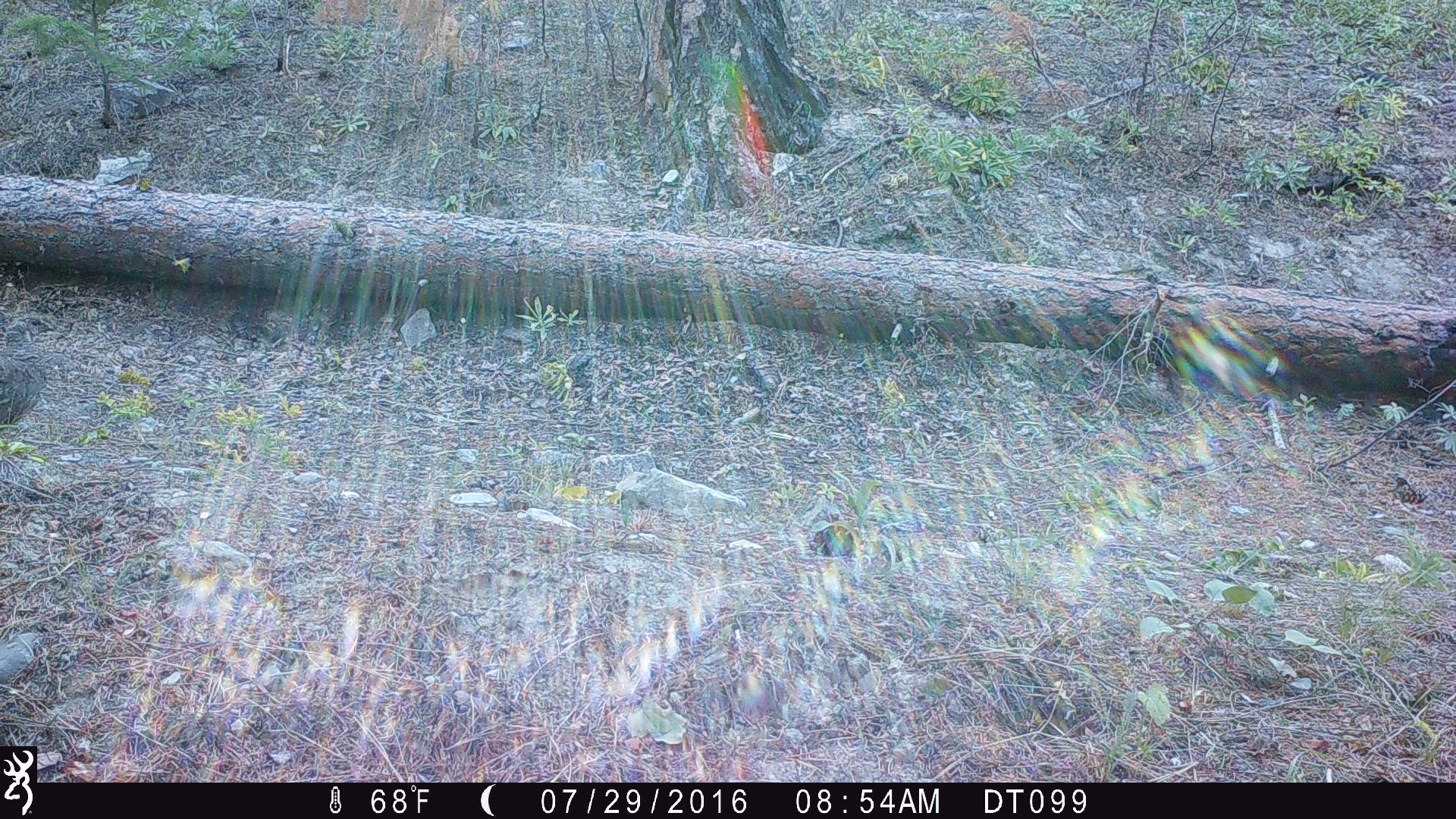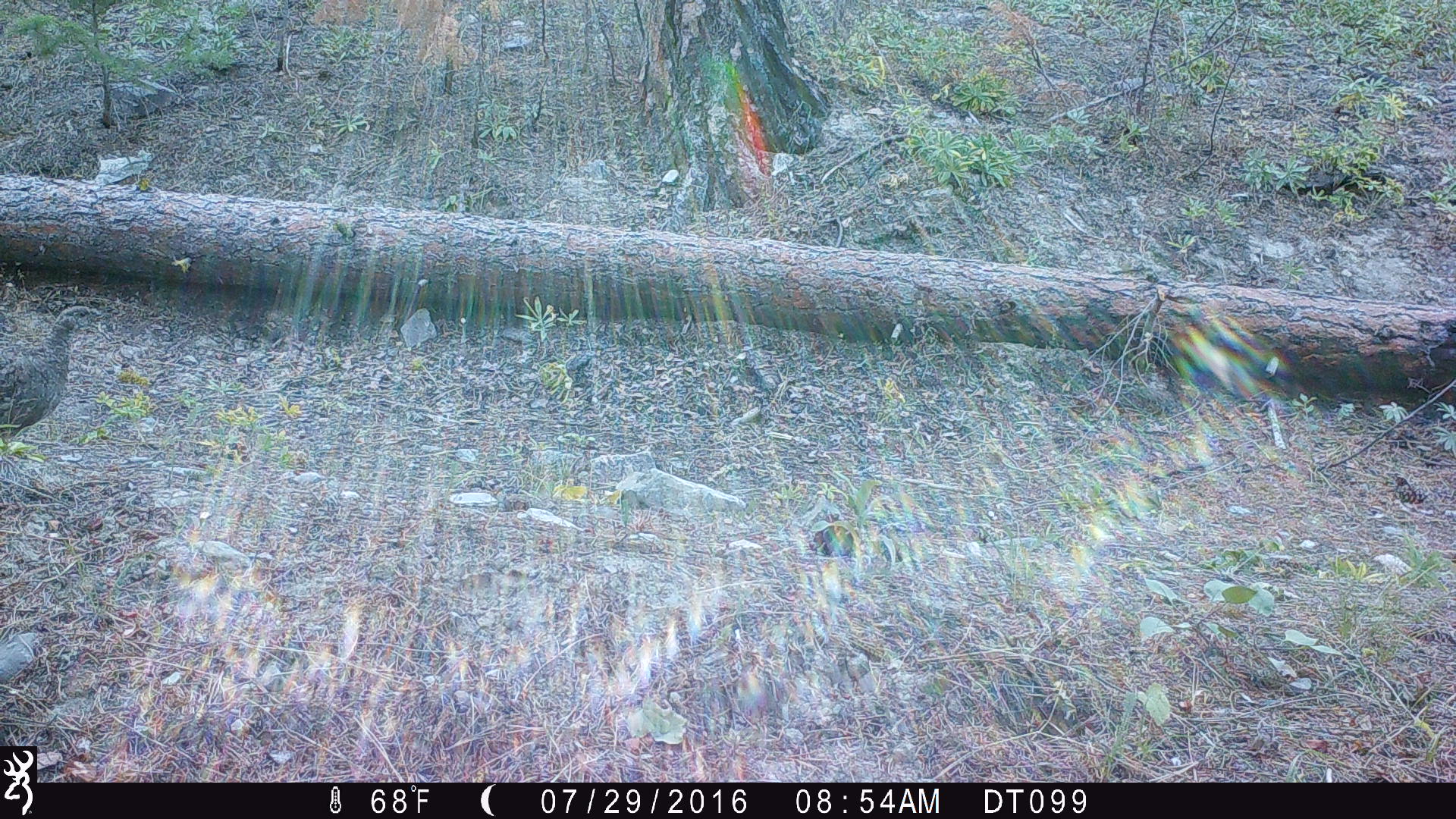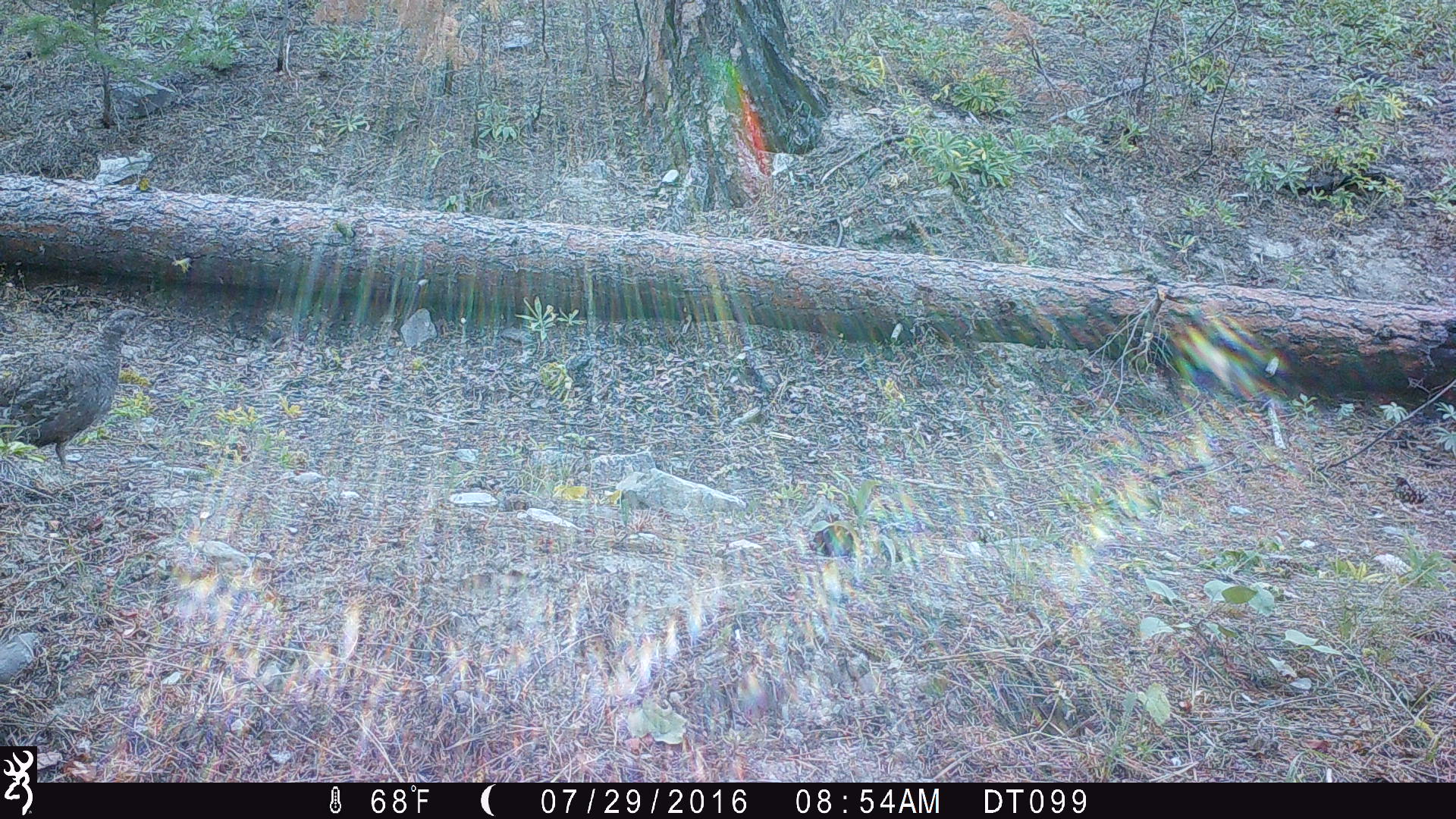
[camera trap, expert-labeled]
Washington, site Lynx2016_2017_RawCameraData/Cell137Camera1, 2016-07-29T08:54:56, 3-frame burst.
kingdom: Animalia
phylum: Chordata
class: Aves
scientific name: Aves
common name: birds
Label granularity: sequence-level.